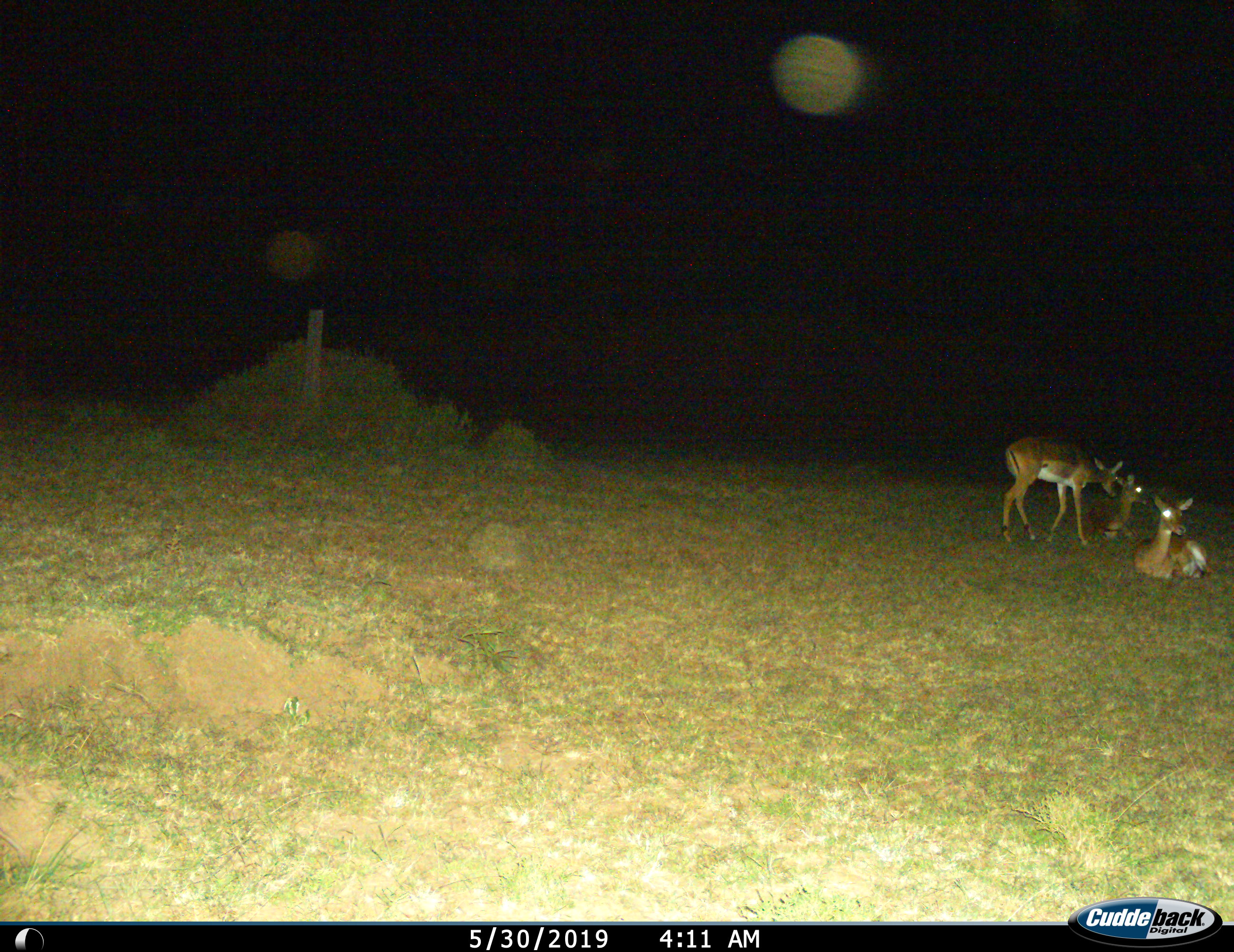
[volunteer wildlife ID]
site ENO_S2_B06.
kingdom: Animalia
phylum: Chordata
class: Mammalia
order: Artiodactyla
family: Bovidae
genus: Aepyceros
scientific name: Aepyceros melampus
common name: impala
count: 3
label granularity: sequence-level